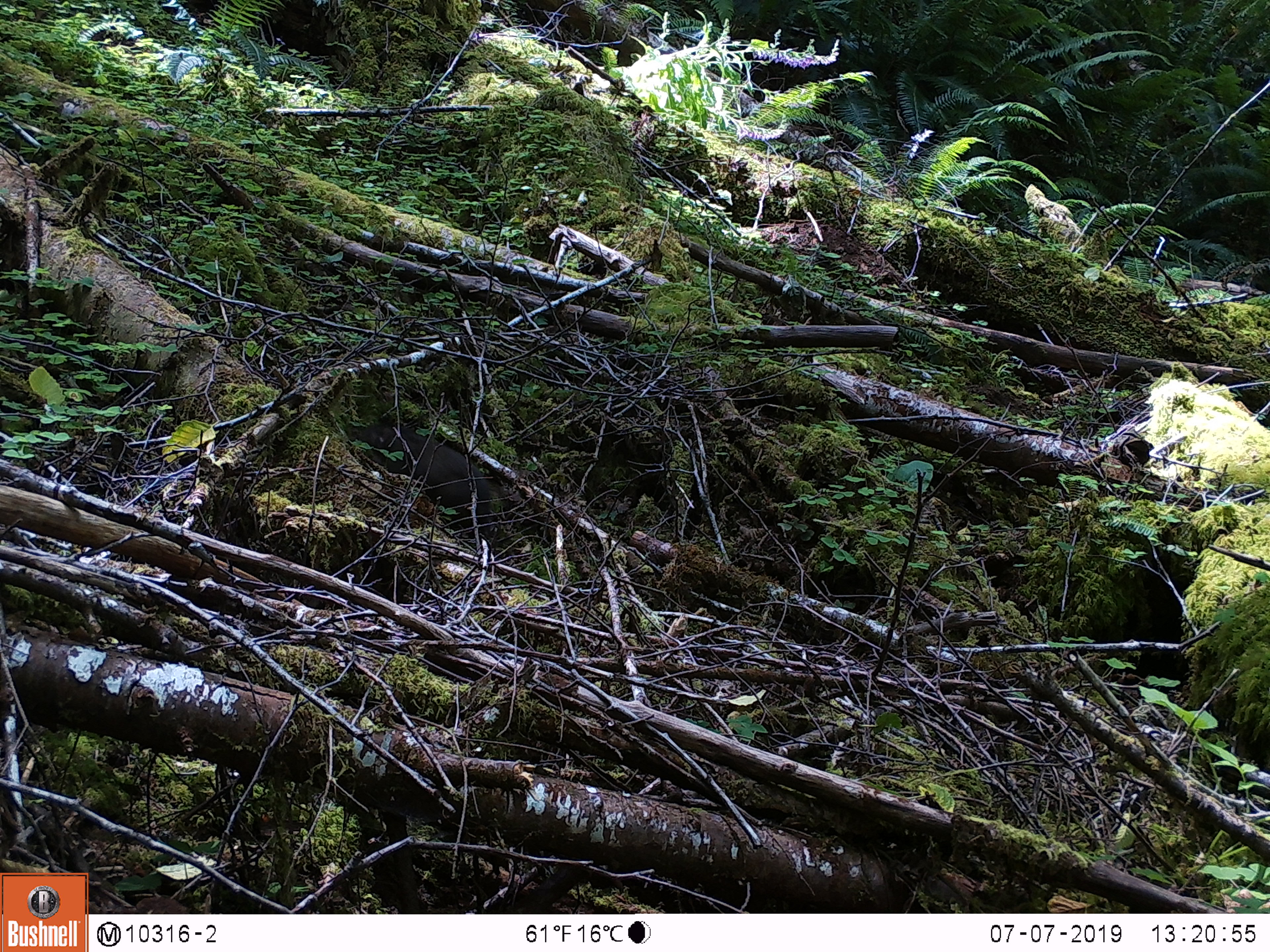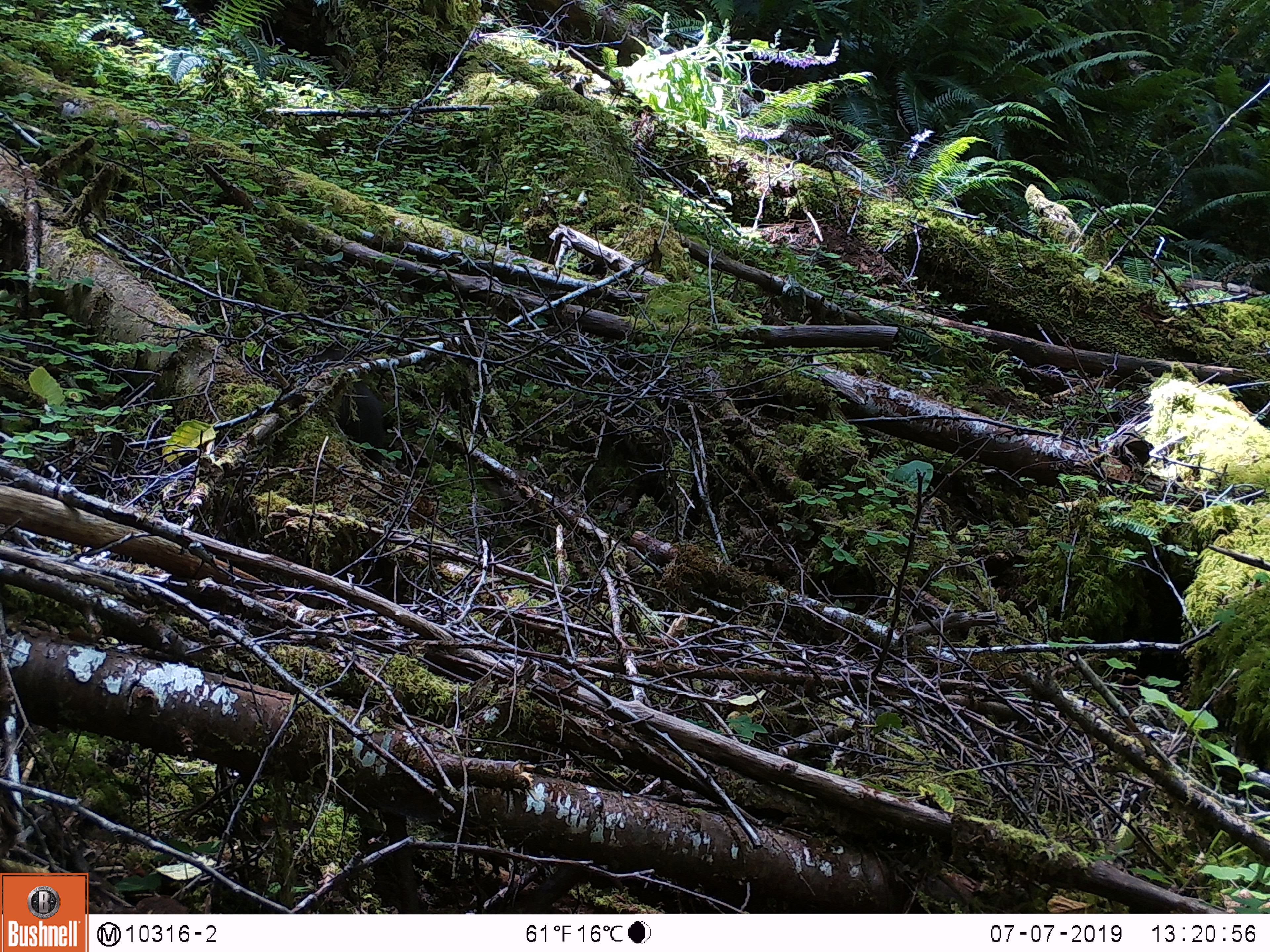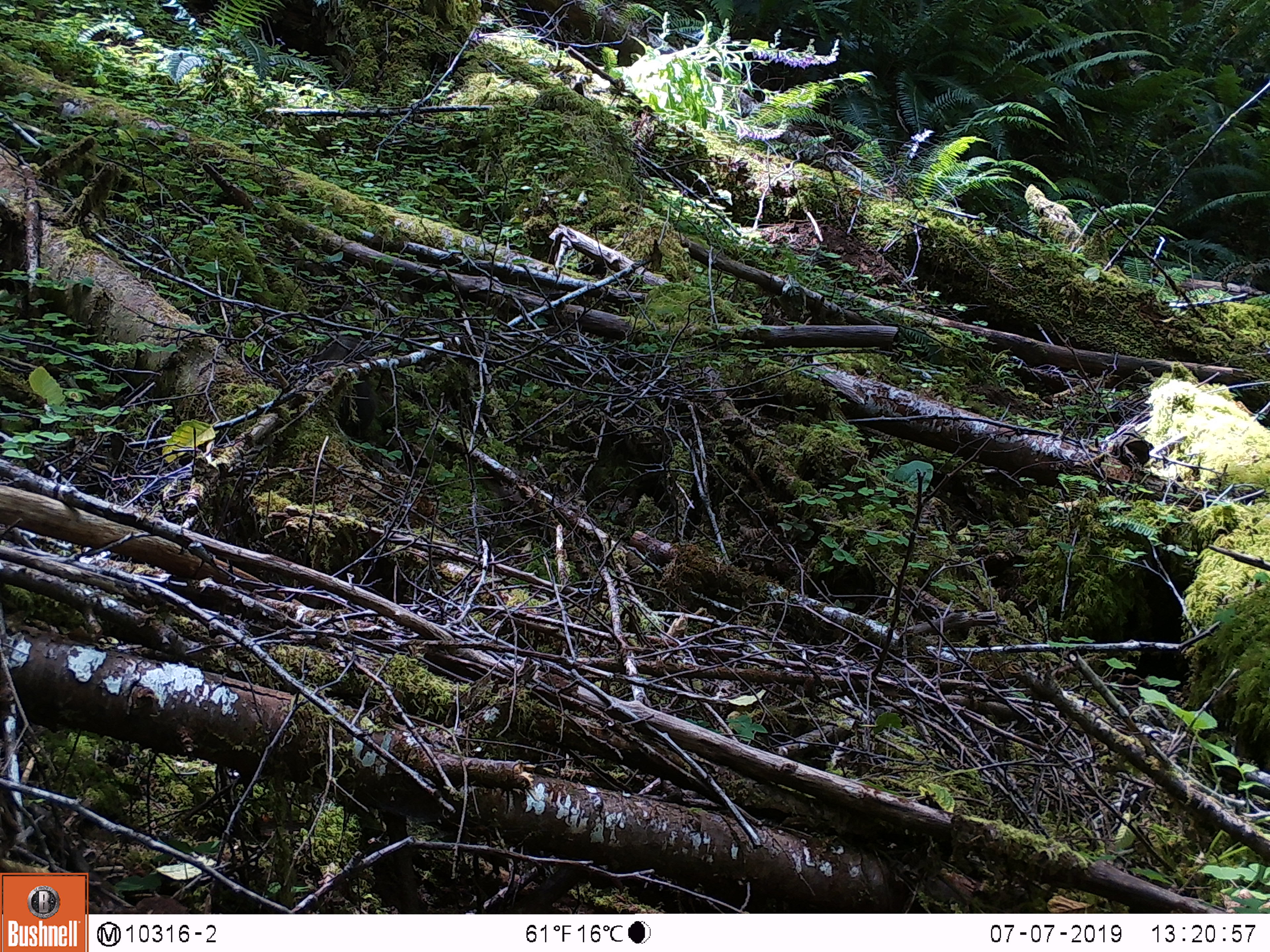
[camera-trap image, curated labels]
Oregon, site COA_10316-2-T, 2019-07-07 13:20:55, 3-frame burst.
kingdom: Animalia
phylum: Chordata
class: Mammalia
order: Rodentia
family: Aplodontiidae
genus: Aplodontia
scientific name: Aplodontia rufa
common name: mountain beaver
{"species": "mountain beaver (Aplodontia rufa)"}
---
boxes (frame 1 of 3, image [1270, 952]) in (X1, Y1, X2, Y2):
mountain beaver: (361, 419, 502, 514)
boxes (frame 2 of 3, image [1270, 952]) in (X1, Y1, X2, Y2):
mountain beaver: (336, 380, 393, 457)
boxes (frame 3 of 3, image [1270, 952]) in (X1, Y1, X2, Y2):
mountain beaver: (335, 370, 381, 443)